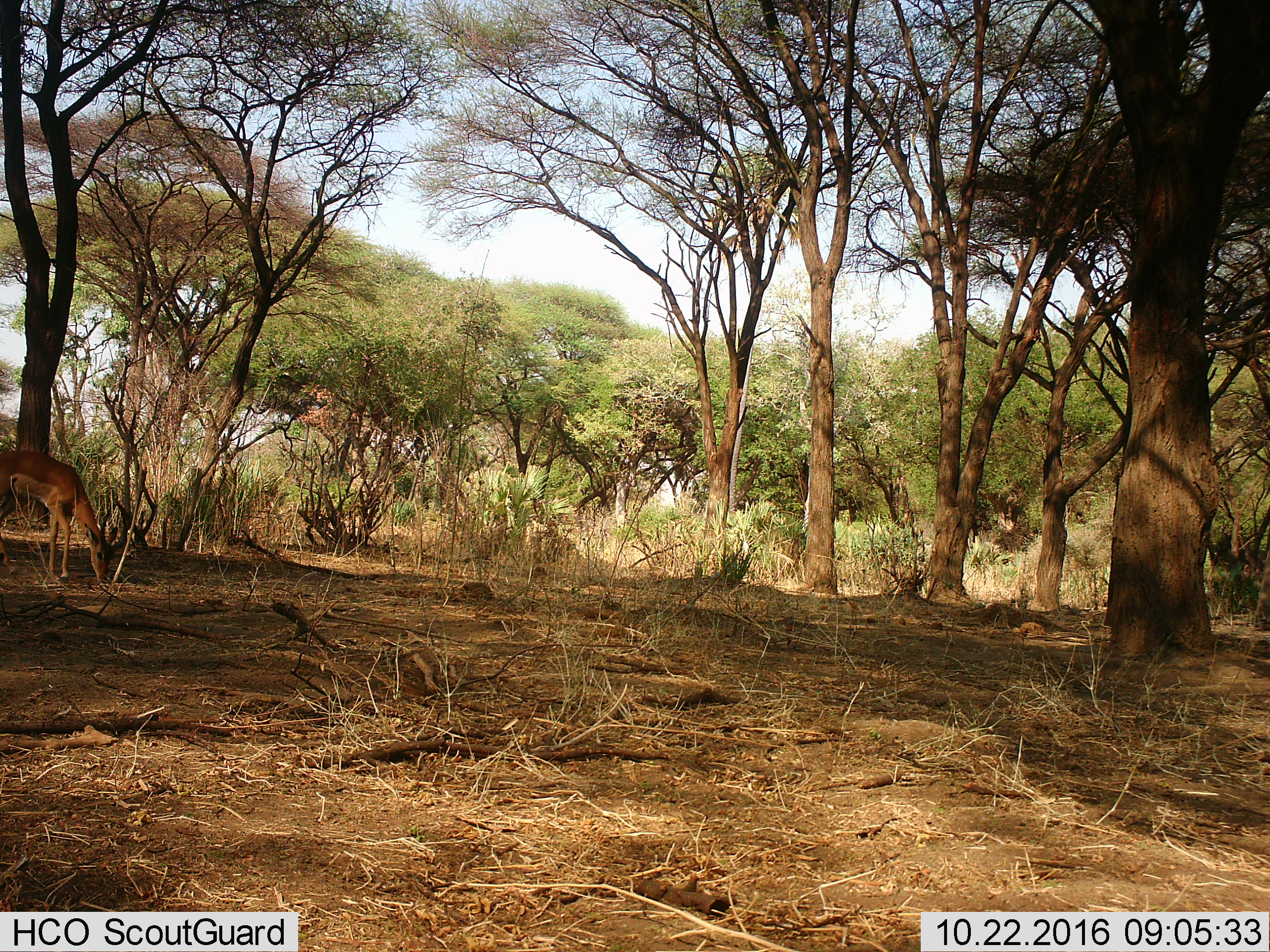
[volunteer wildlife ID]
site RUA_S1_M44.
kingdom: Animalia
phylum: Chordata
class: Mammalia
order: Artiodactyla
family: Bovidae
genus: Aepyceros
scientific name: Aepyceros melampus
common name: impala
Impala (Aepyceros melampus), count 1. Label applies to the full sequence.